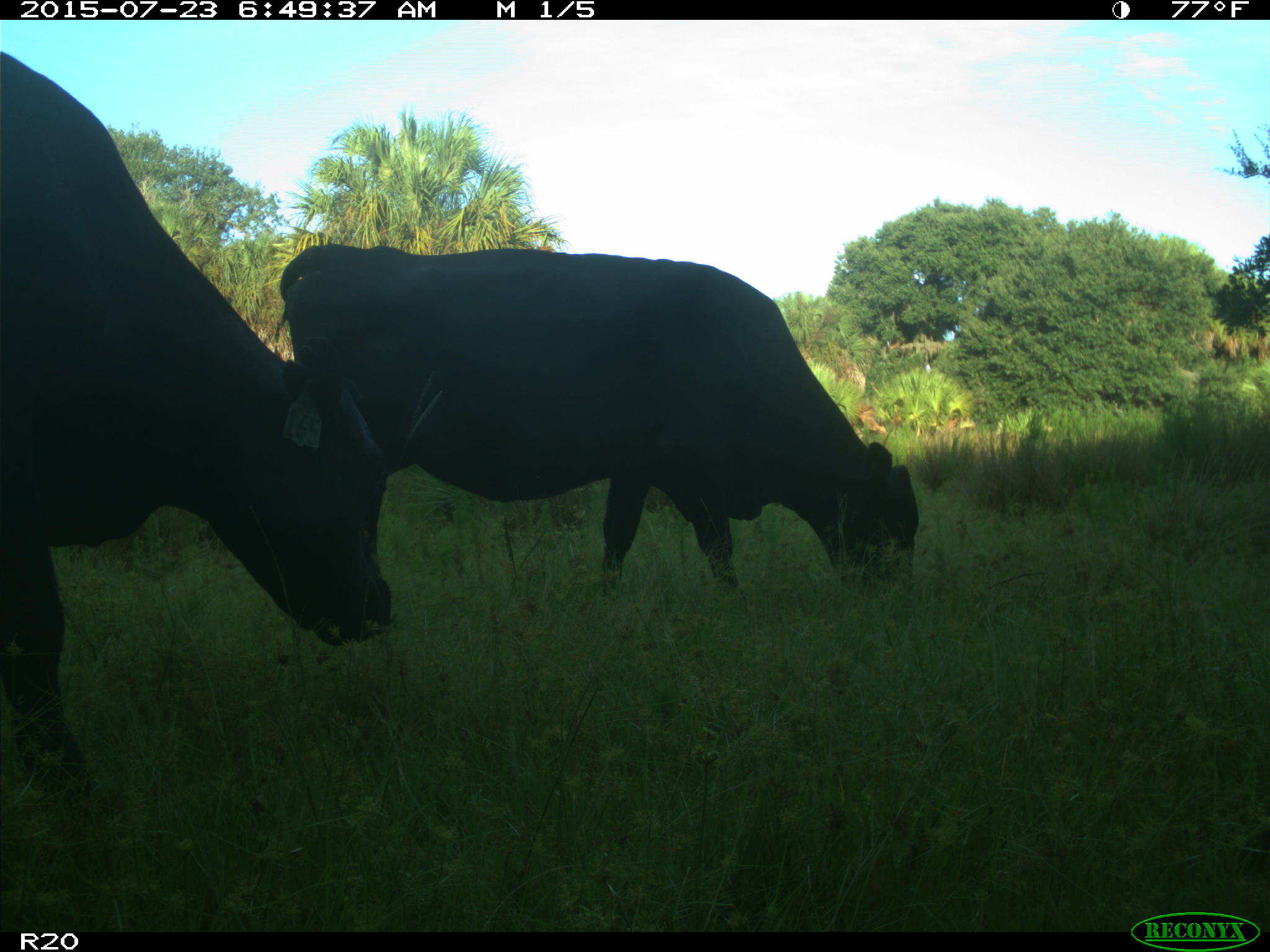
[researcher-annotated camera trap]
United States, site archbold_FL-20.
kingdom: Animalia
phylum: Chordata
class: Mammalia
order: Artiodactyla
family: Bovidae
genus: Bos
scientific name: Bos taurus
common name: domestic cow